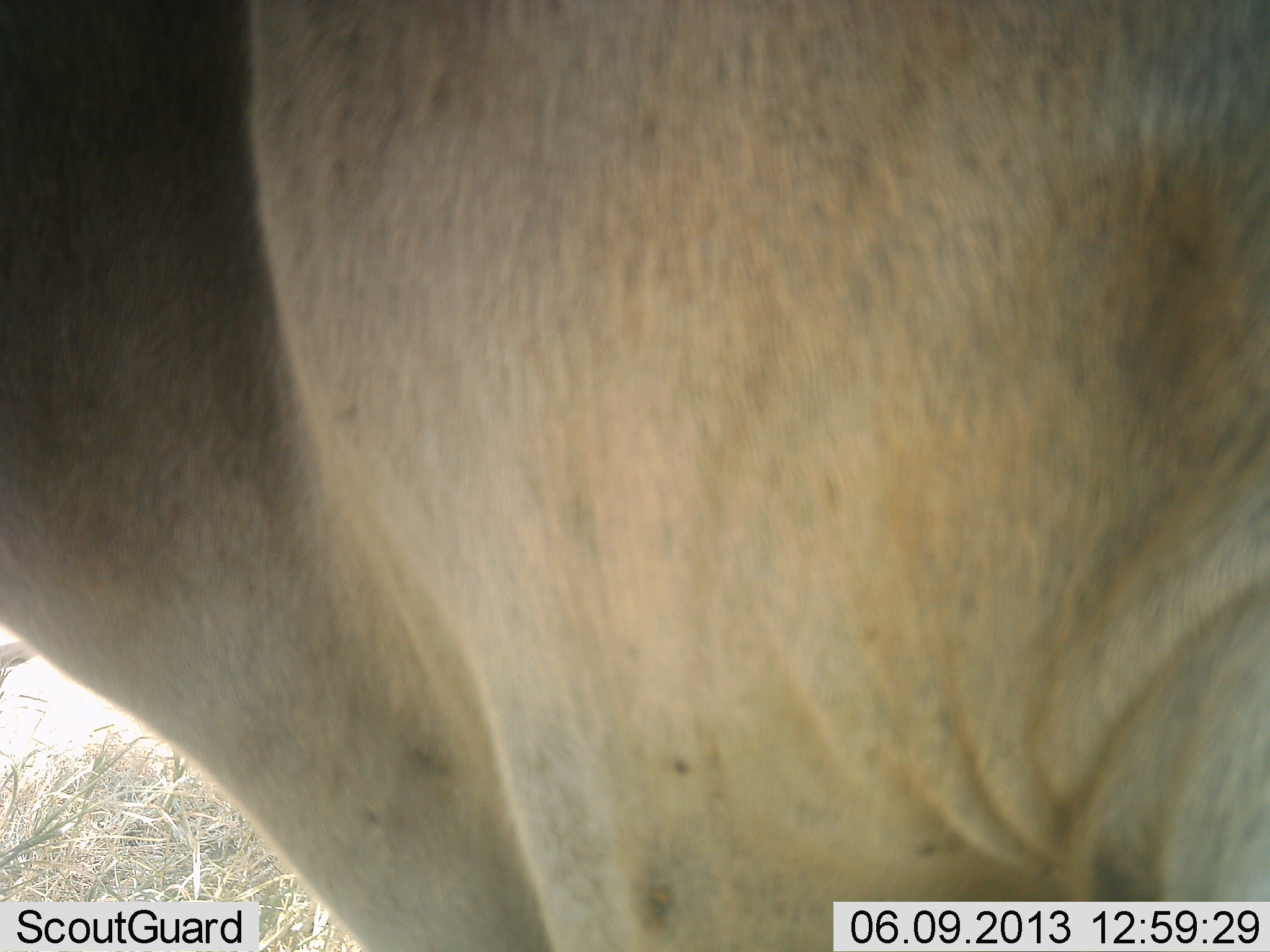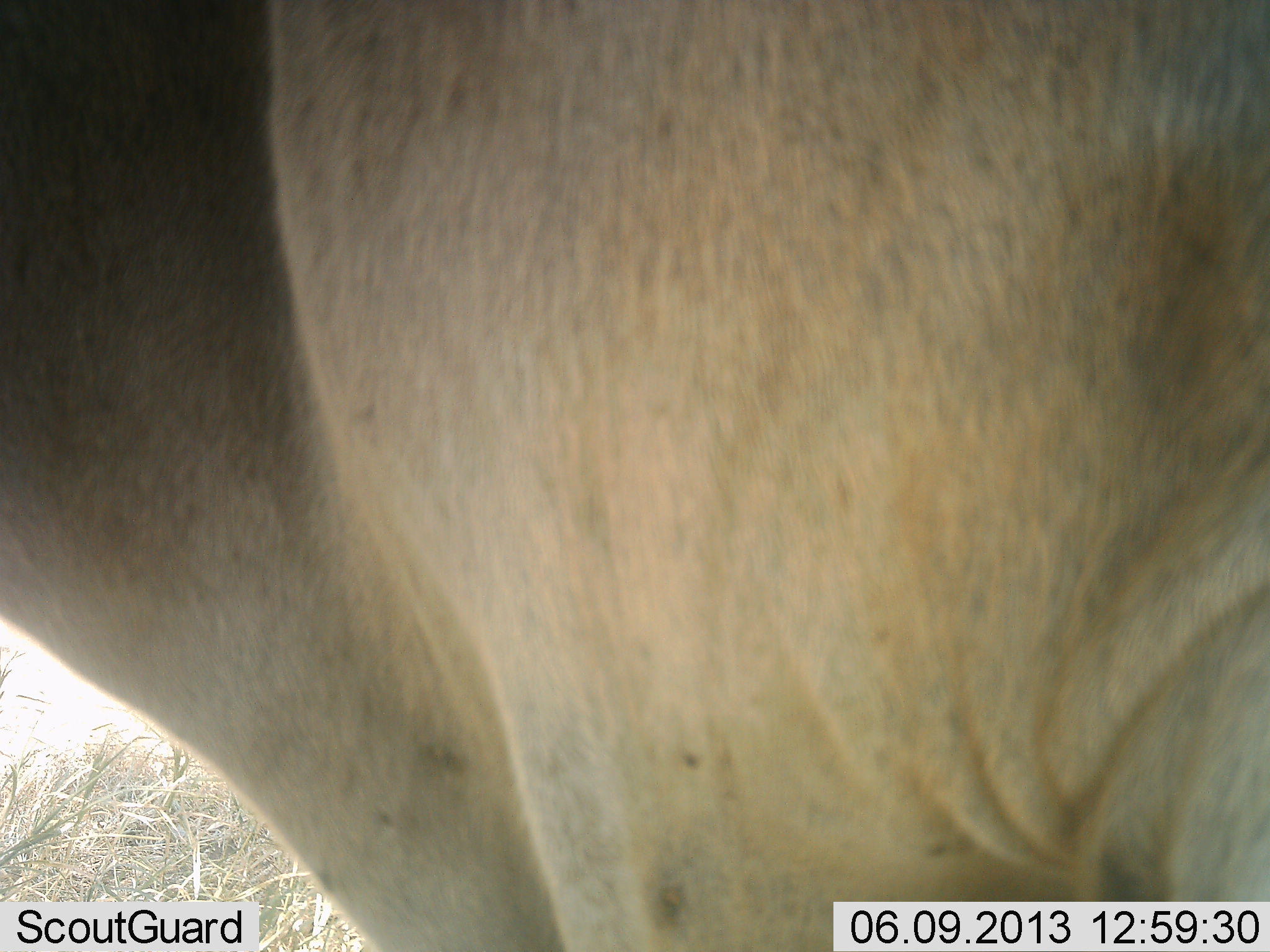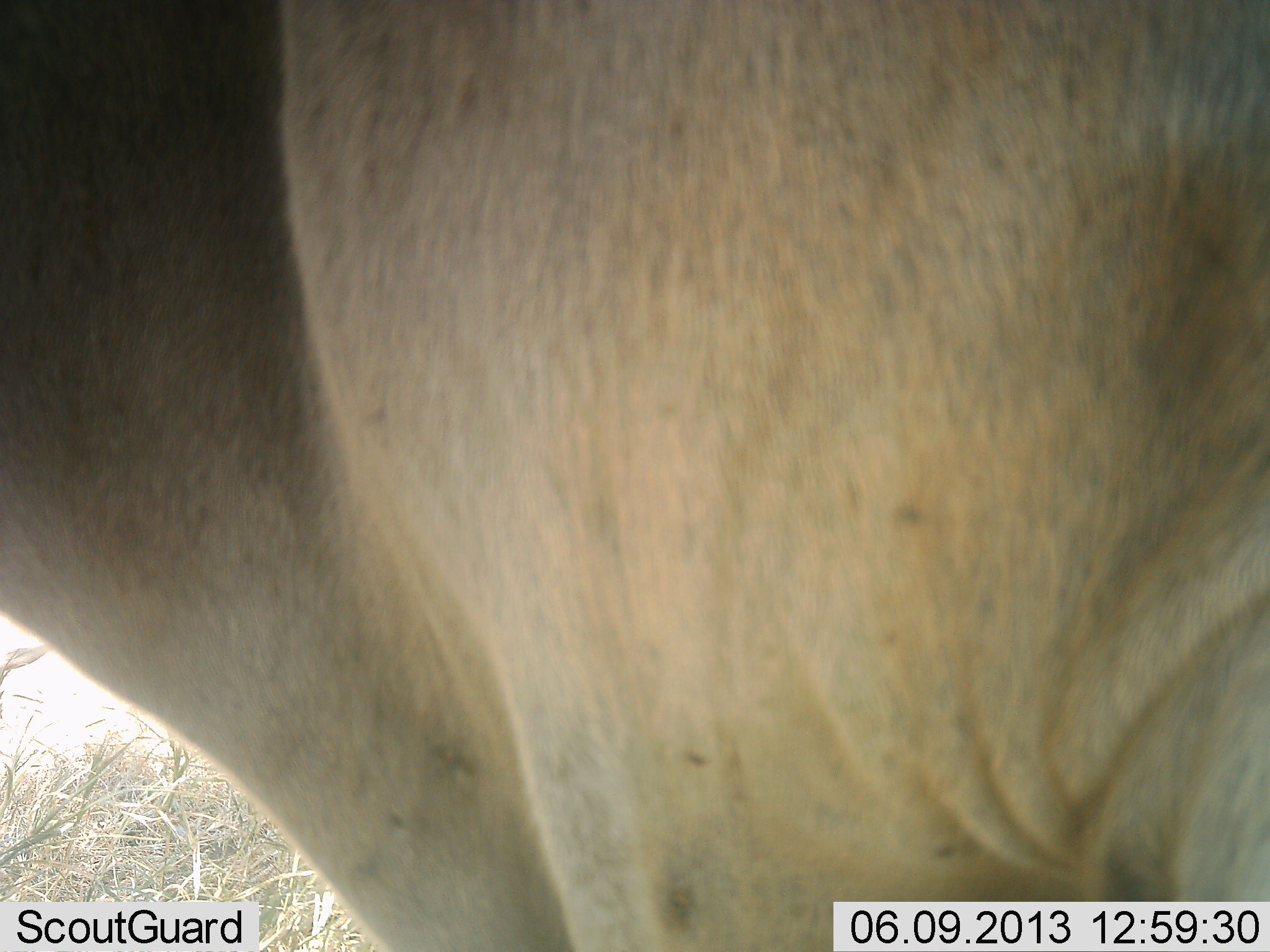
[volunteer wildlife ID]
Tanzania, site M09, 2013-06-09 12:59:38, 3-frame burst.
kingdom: Animalia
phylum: Chordata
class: Mammalia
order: Artiodactyla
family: Bovidae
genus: Tragelaphus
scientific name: Tragelaphus oryx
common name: eland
Eland (Tragelaphus oryx), count 1. Behavior (volunteer vote fractions): standing 100%, resting 0%, moving 0%, interacting 0%. Young present (vote fraction): 0%. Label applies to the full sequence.